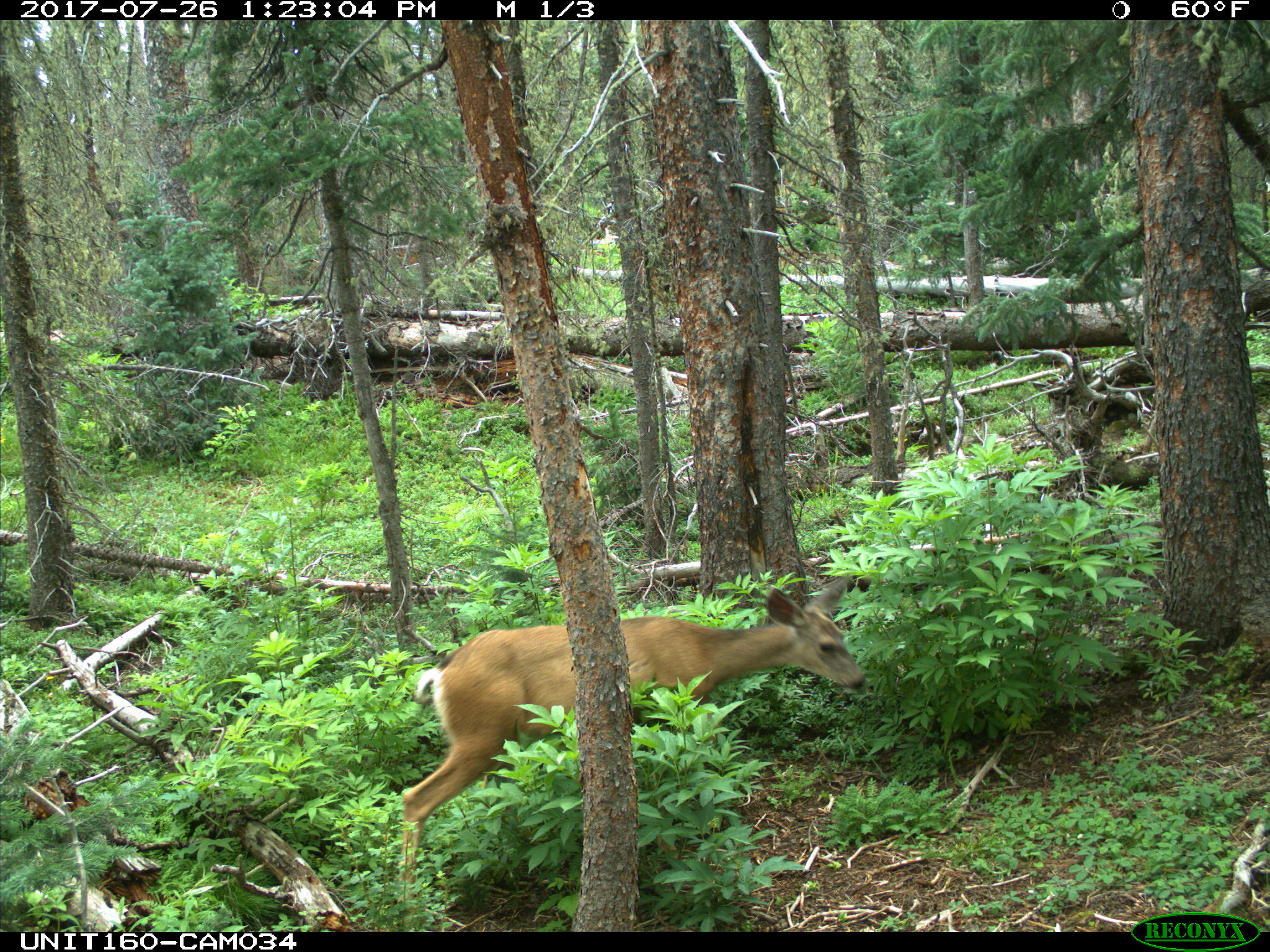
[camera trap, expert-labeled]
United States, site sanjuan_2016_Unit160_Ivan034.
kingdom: Animalia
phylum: Chordata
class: Mammalia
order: Artiodactyla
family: Cervidae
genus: Odocoileus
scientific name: Odocoileus hemionus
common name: mule deer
Odocoileus hemionus (mule deer).